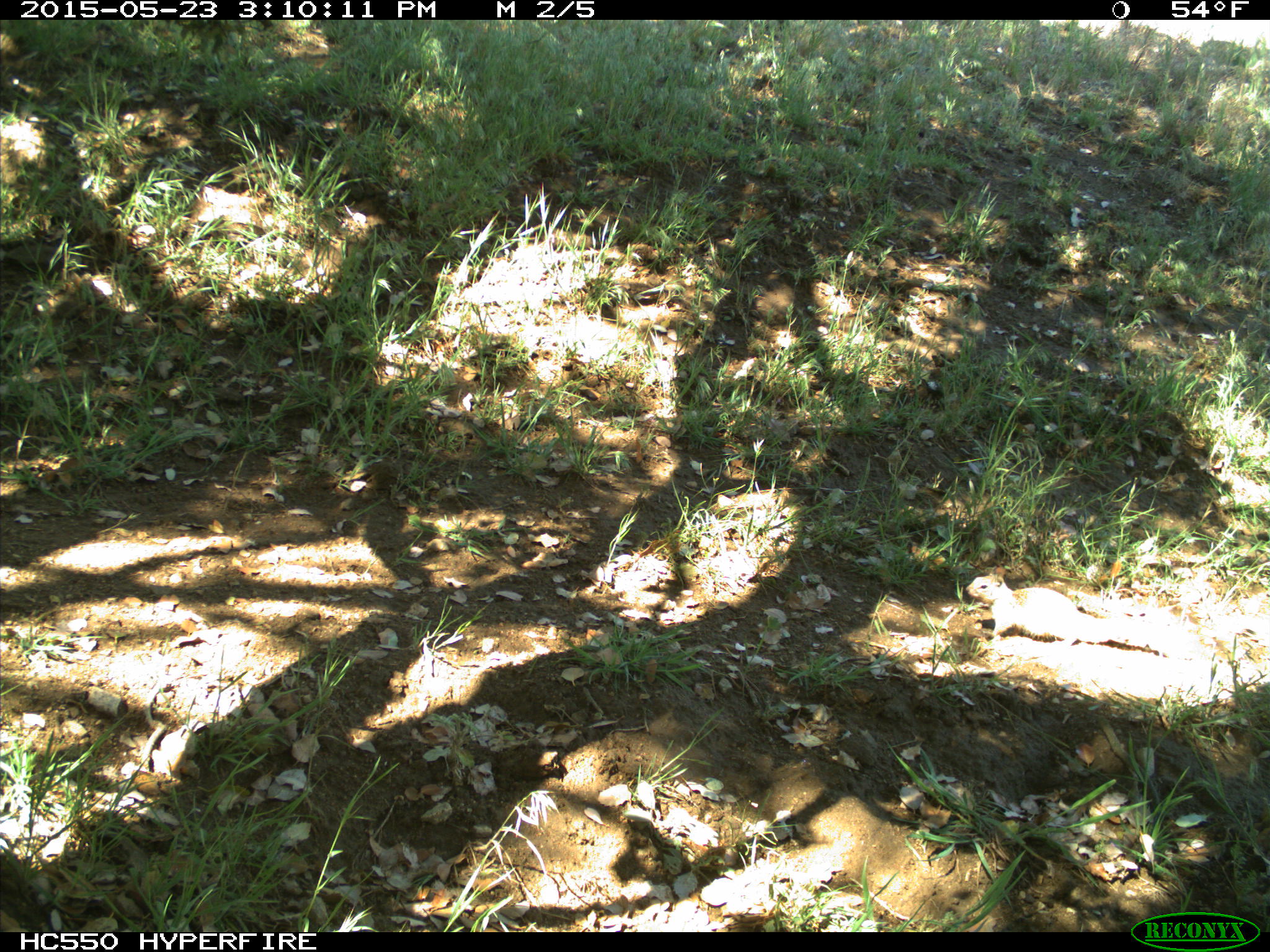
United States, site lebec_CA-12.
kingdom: Animalia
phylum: Chordata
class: Mammalia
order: Rodentia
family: Sciuridae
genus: Otospermophilus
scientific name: Otospermophilus beecheyi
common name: california ground squirrel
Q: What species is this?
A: Otospermophilus beecheyi (california ground squirrel).